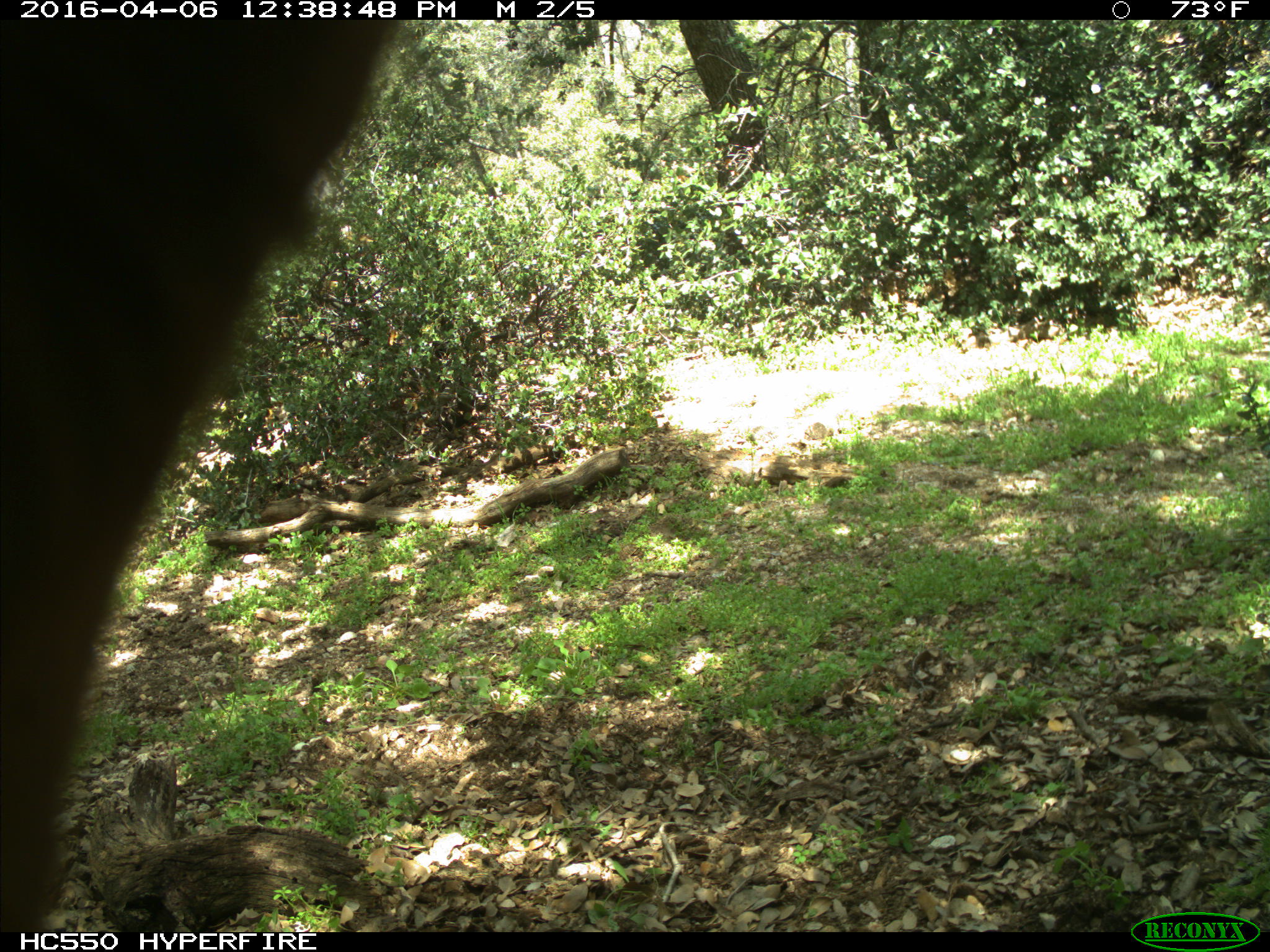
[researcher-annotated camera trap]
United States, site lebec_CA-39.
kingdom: Animalia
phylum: Chordata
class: Mammalia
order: Artiodactyla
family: Bovidae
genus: Bos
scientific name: Bos taurus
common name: domestic cow